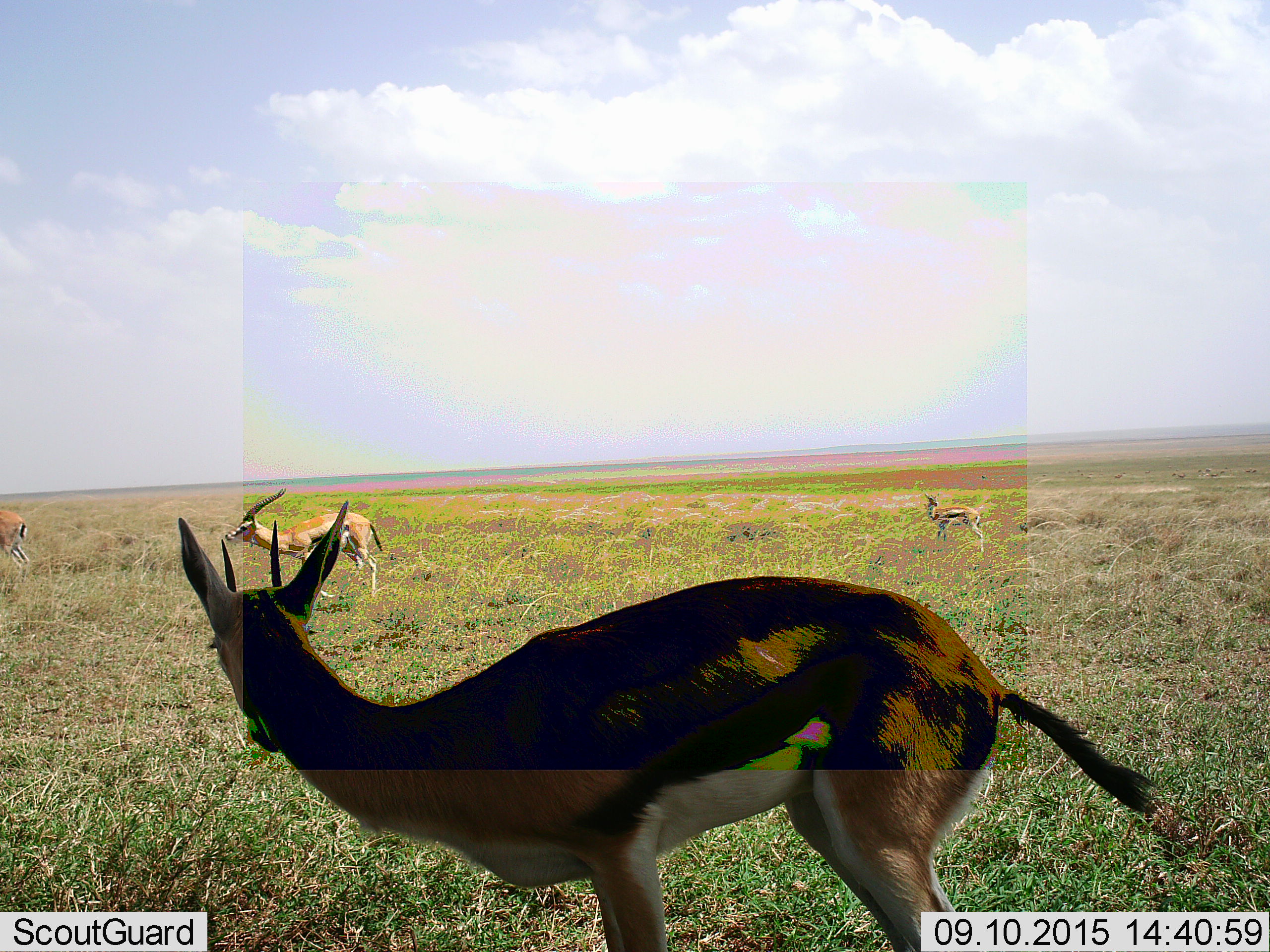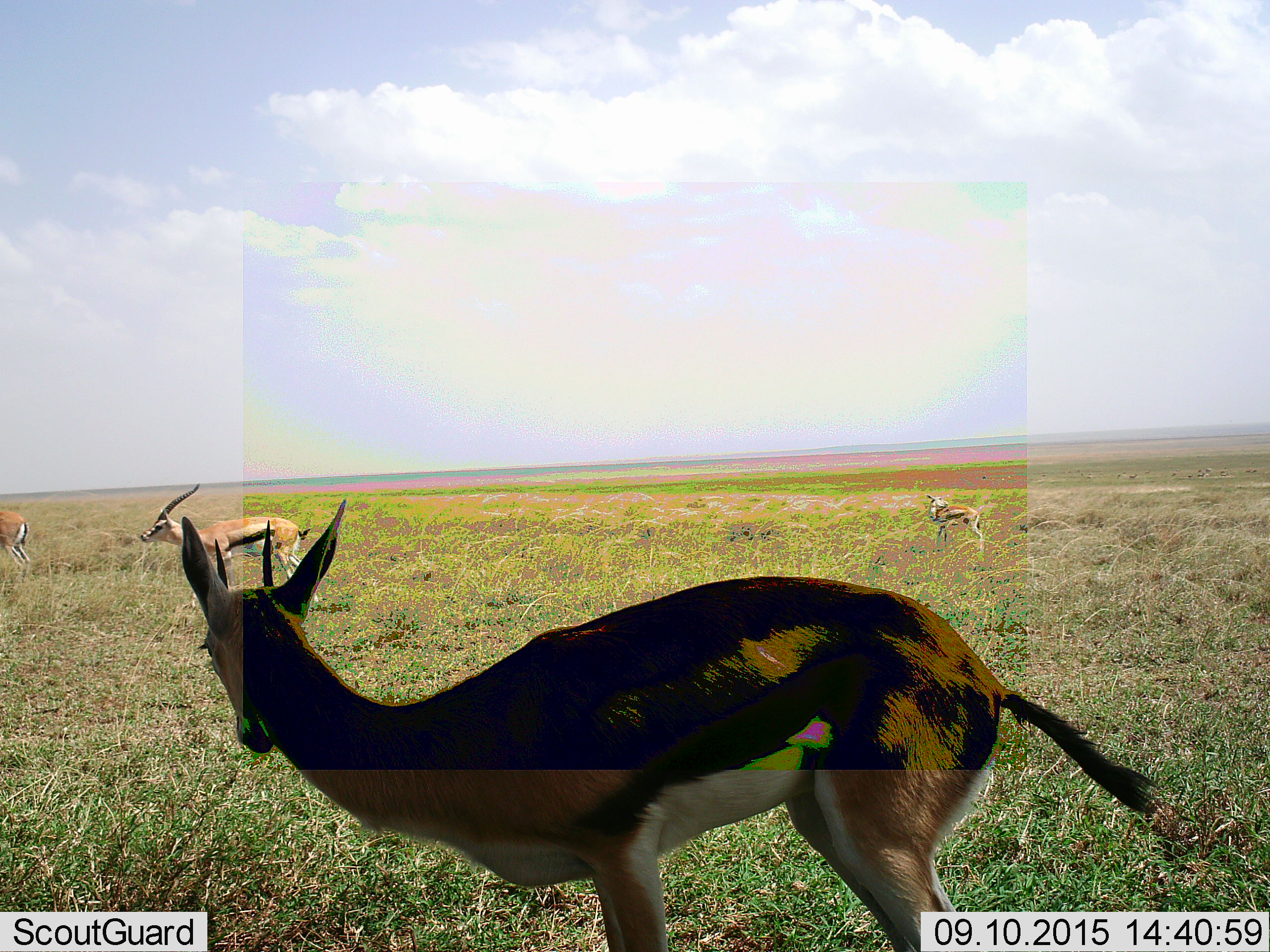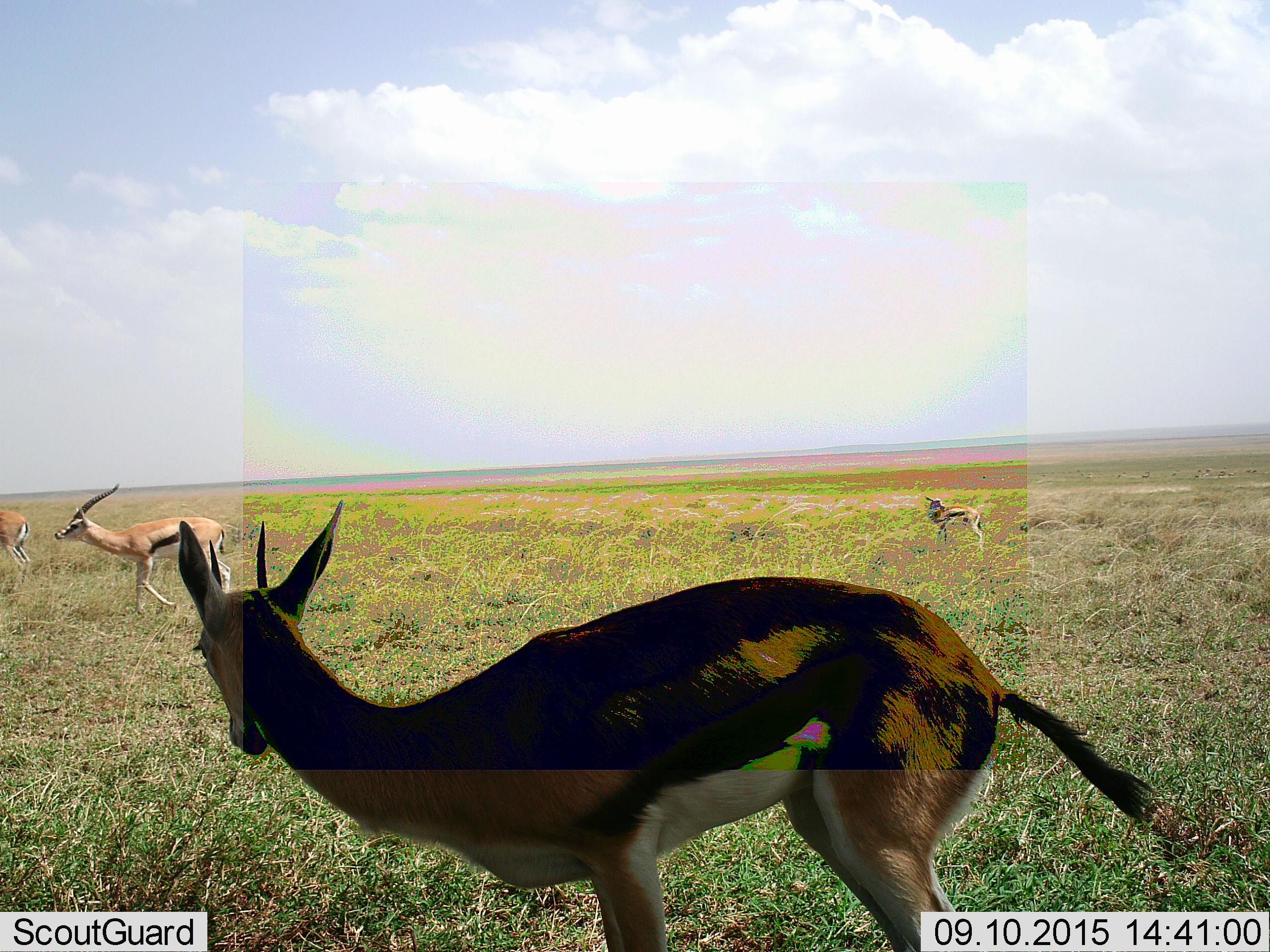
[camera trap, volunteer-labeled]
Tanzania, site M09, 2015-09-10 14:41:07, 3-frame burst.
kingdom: Animalia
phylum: Chordata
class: Mammalia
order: Artiodactyla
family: Bovidae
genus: Eudorcas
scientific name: Eudorcas thomsonii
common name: thomson's gazelle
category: gazellethomsons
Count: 4.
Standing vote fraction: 100%.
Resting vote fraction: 0%.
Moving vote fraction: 56%.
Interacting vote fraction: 0%.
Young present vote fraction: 11%.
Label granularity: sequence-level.